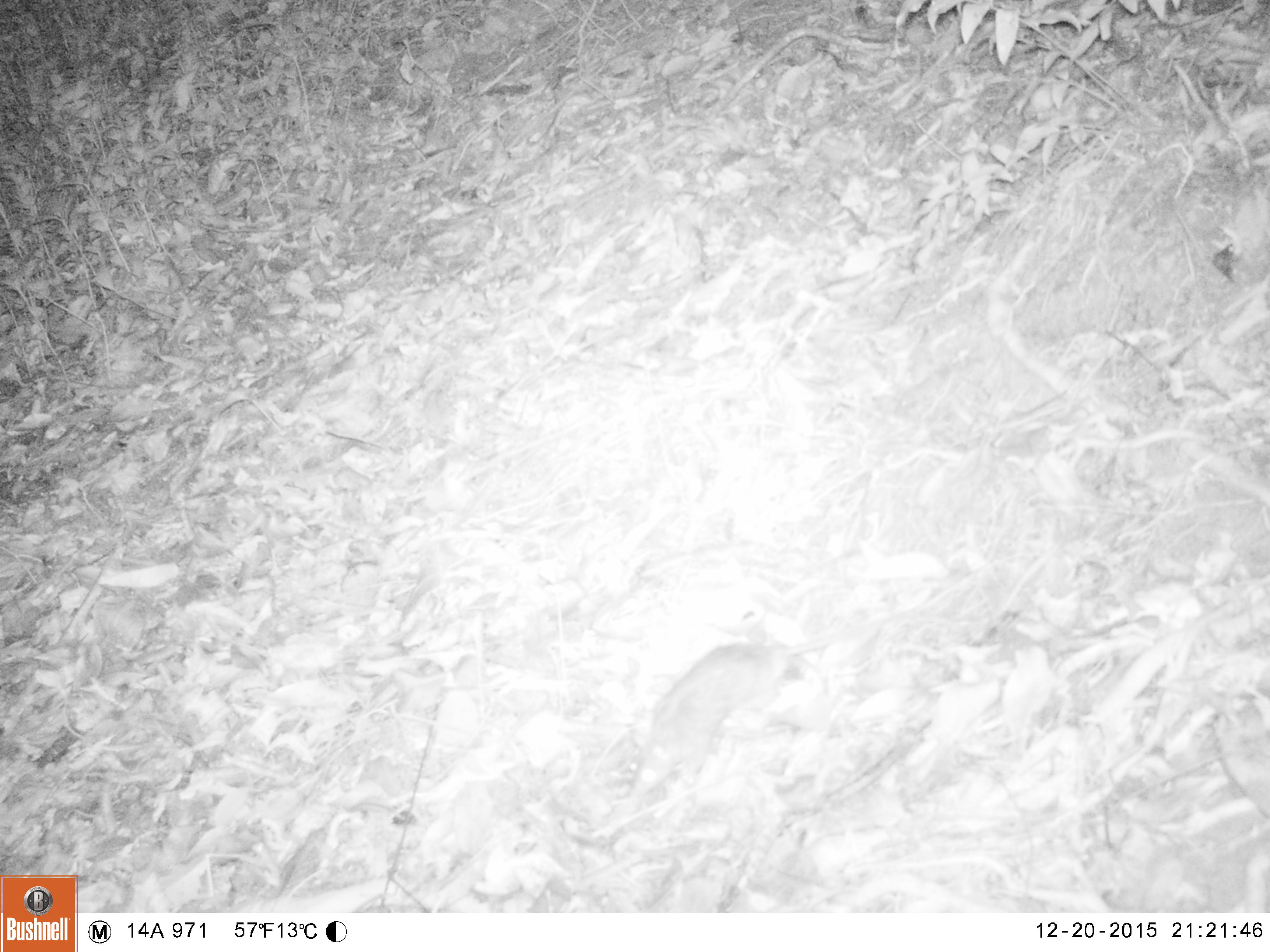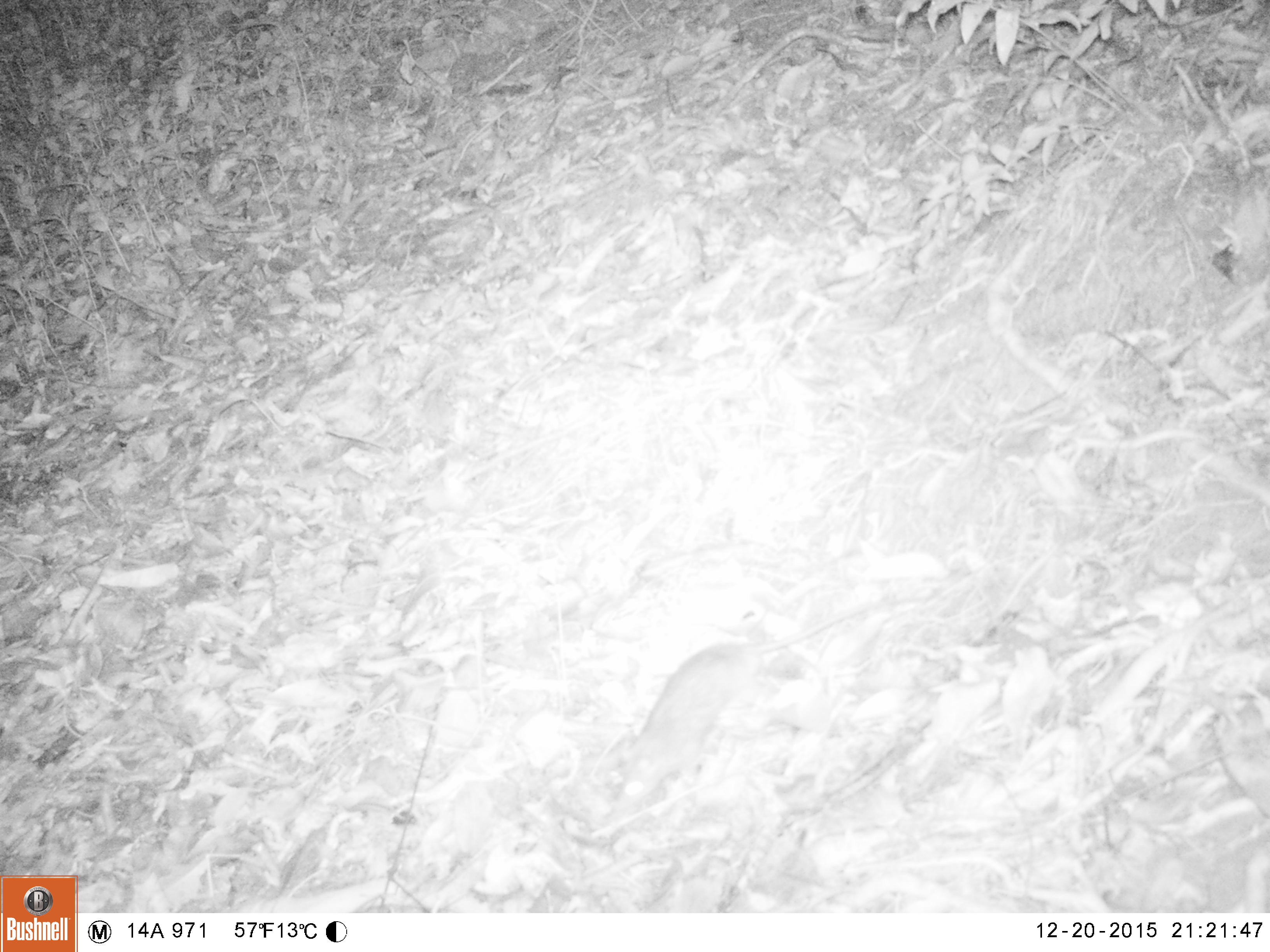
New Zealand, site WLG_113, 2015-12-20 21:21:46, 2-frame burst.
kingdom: Animalia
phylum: Chordata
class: Mammalia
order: Rodentia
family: Muridae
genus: Rattus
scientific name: Rattus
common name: rat